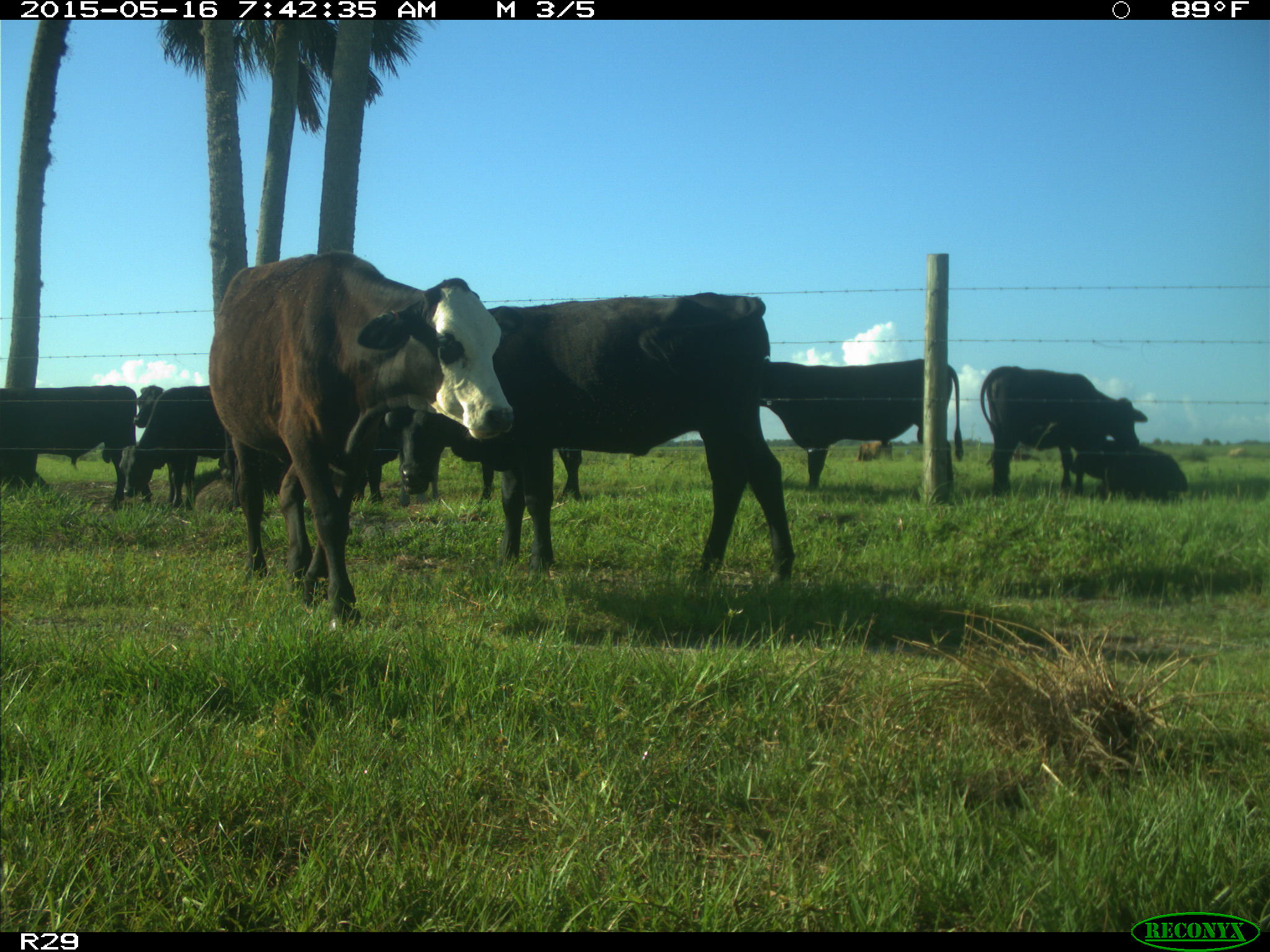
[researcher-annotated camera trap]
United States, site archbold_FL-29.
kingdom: Animalia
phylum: Chordata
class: Mammalia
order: Artiodactyla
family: Bovidae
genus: Bos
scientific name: Bos taurus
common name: domestic cow